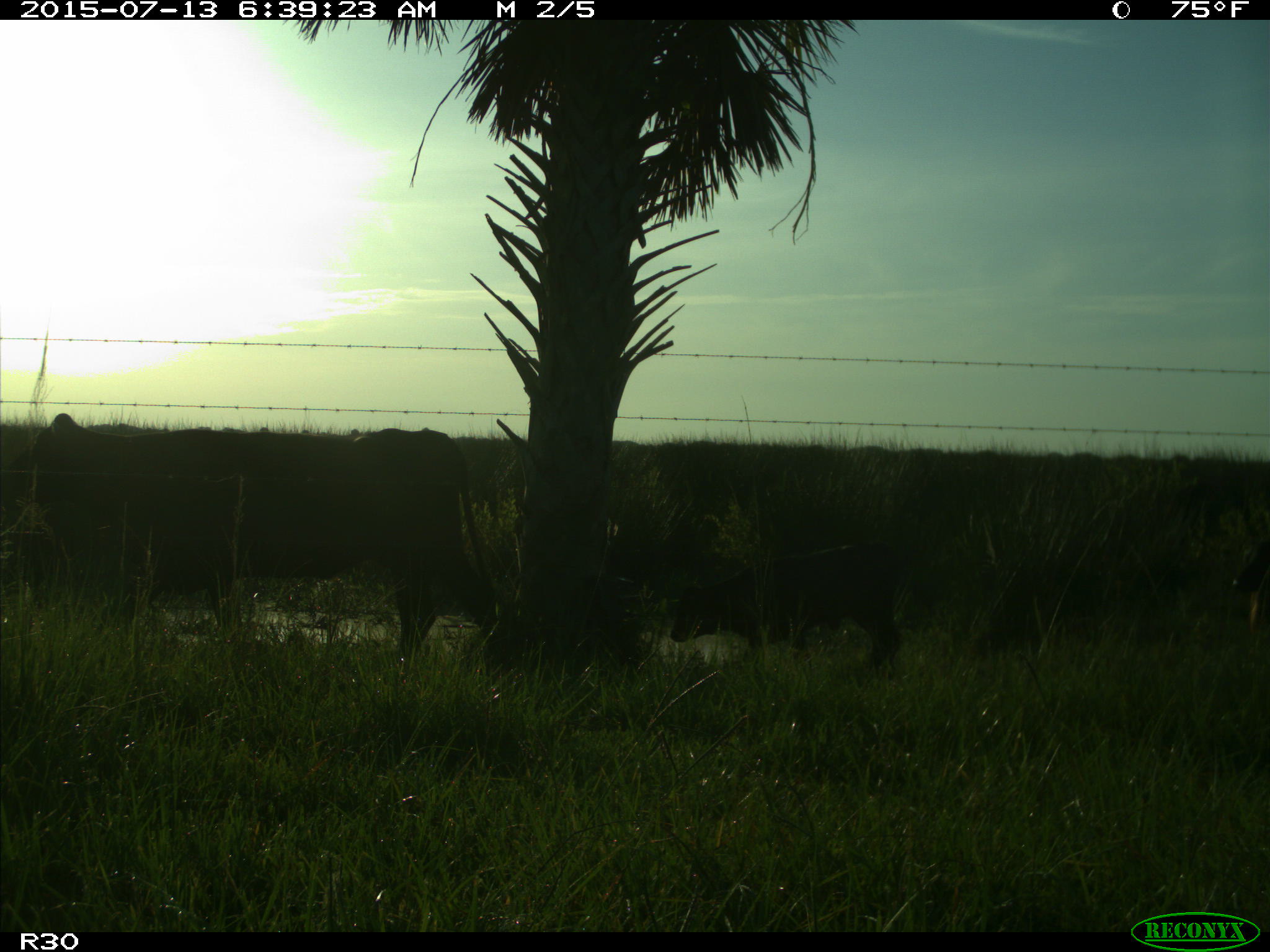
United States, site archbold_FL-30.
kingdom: Animalia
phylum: Chordata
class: Mammalia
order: Artiodactyla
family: Bovidae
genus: Bos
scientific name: Bos taurus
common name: domestic cow